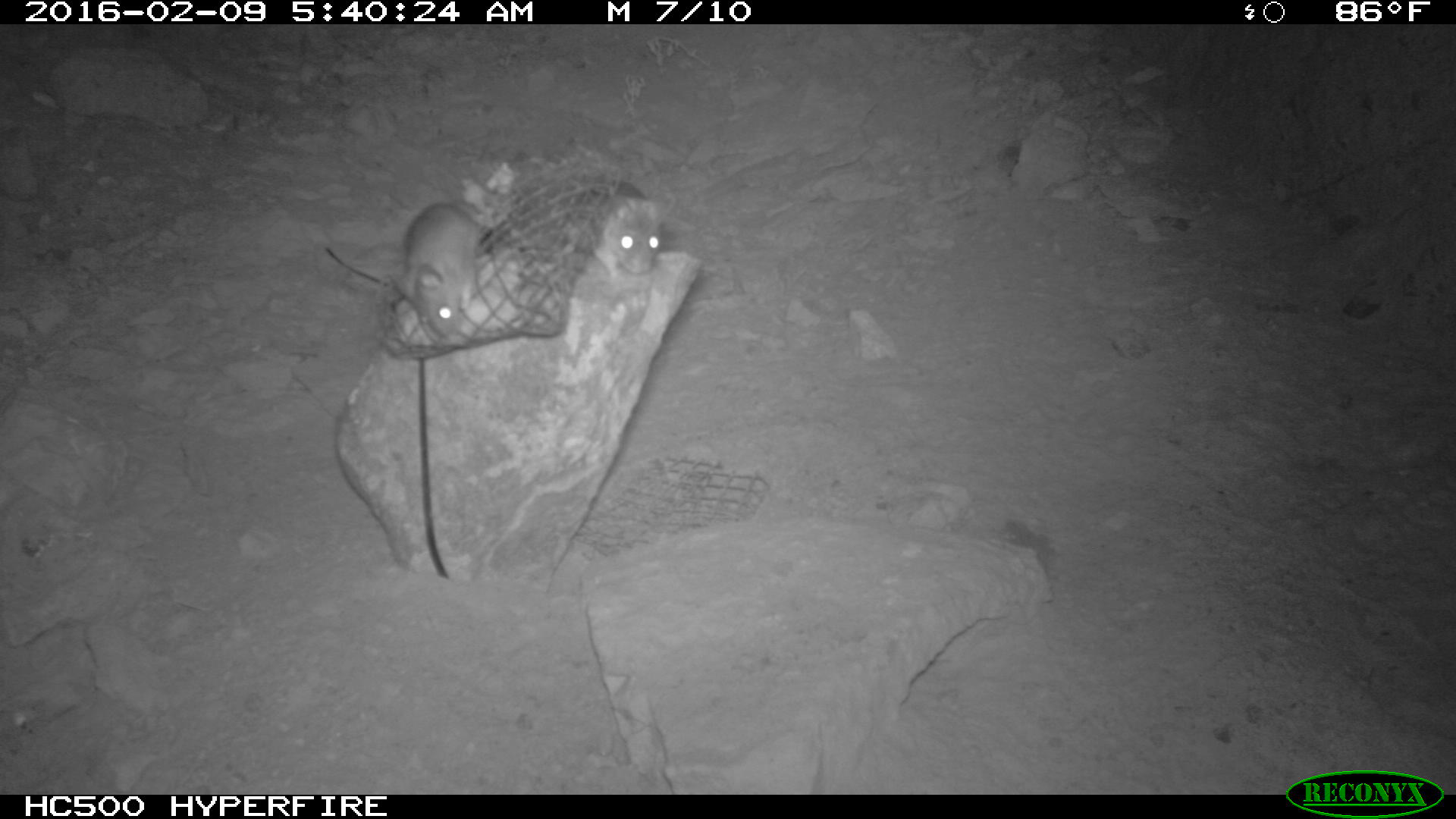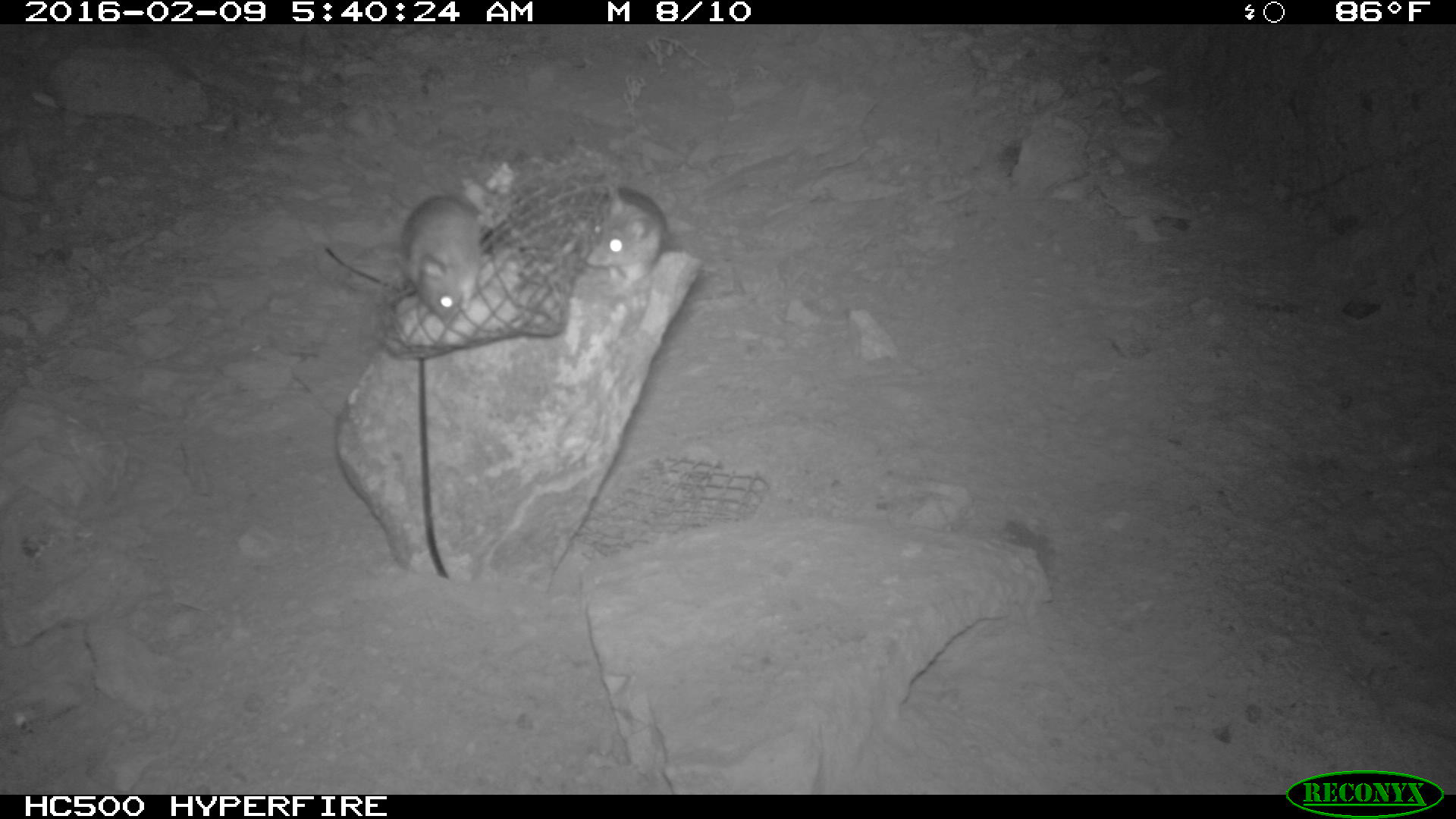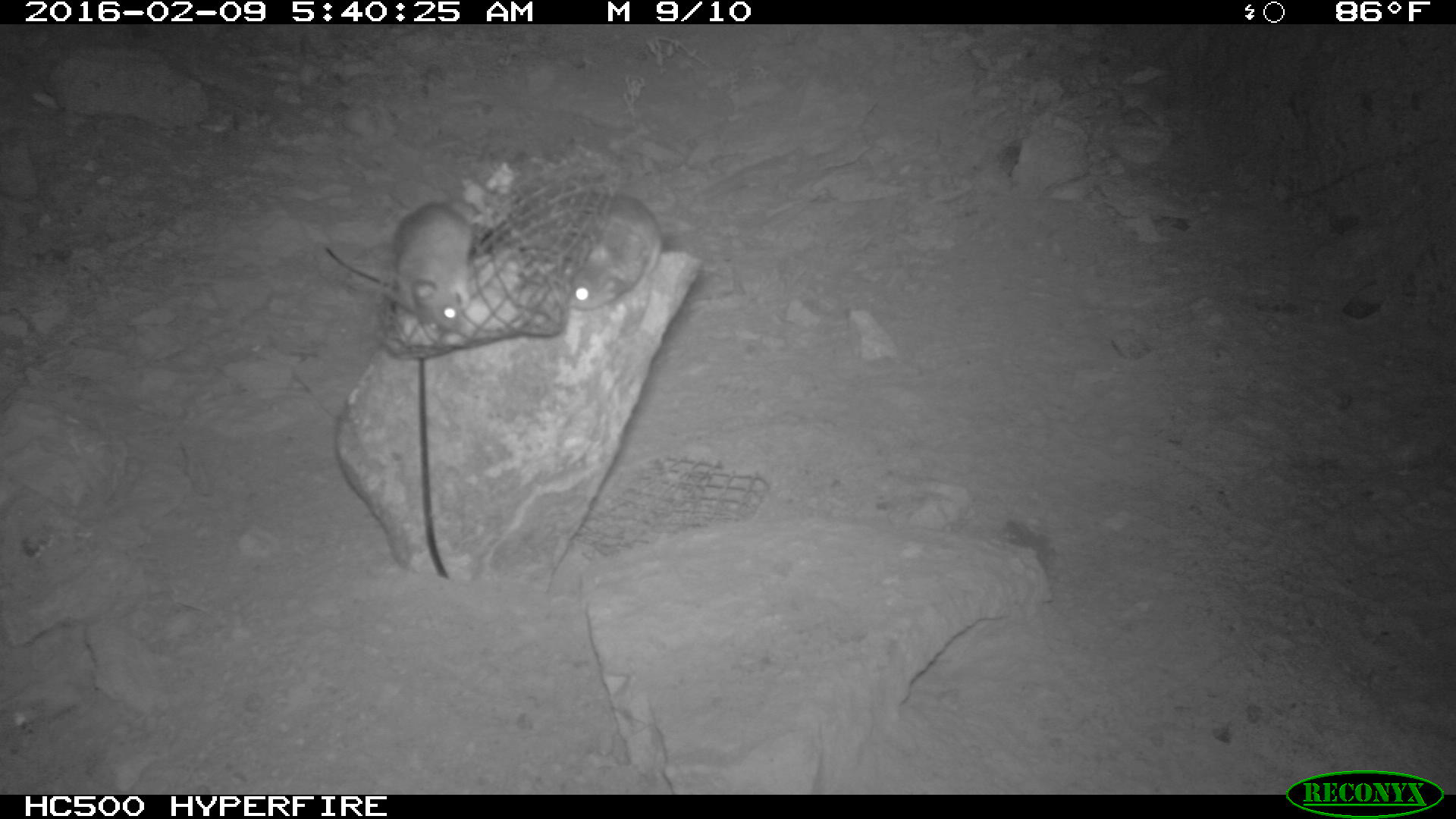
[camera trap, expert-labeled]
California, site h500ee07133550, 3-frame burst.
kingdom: Animalia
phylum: Chordata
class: Mammalia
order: Rodentia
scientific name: Rodentia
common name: rodent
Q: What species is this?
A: Rodent (Rodentia).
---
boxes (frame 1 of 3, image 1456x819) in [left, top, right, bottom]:
rodent: [391, 163, 491, 336]; [510, 178, 657, 278]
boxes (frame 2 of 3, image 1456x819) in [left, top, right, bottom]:
rodent: [392, 190, 482, 325]; [584, 180, 667, 297]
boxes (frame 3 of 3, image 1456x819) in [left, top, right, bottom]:
rodent: [570, 193, 660, 310]; [389, 199, 468, 328]